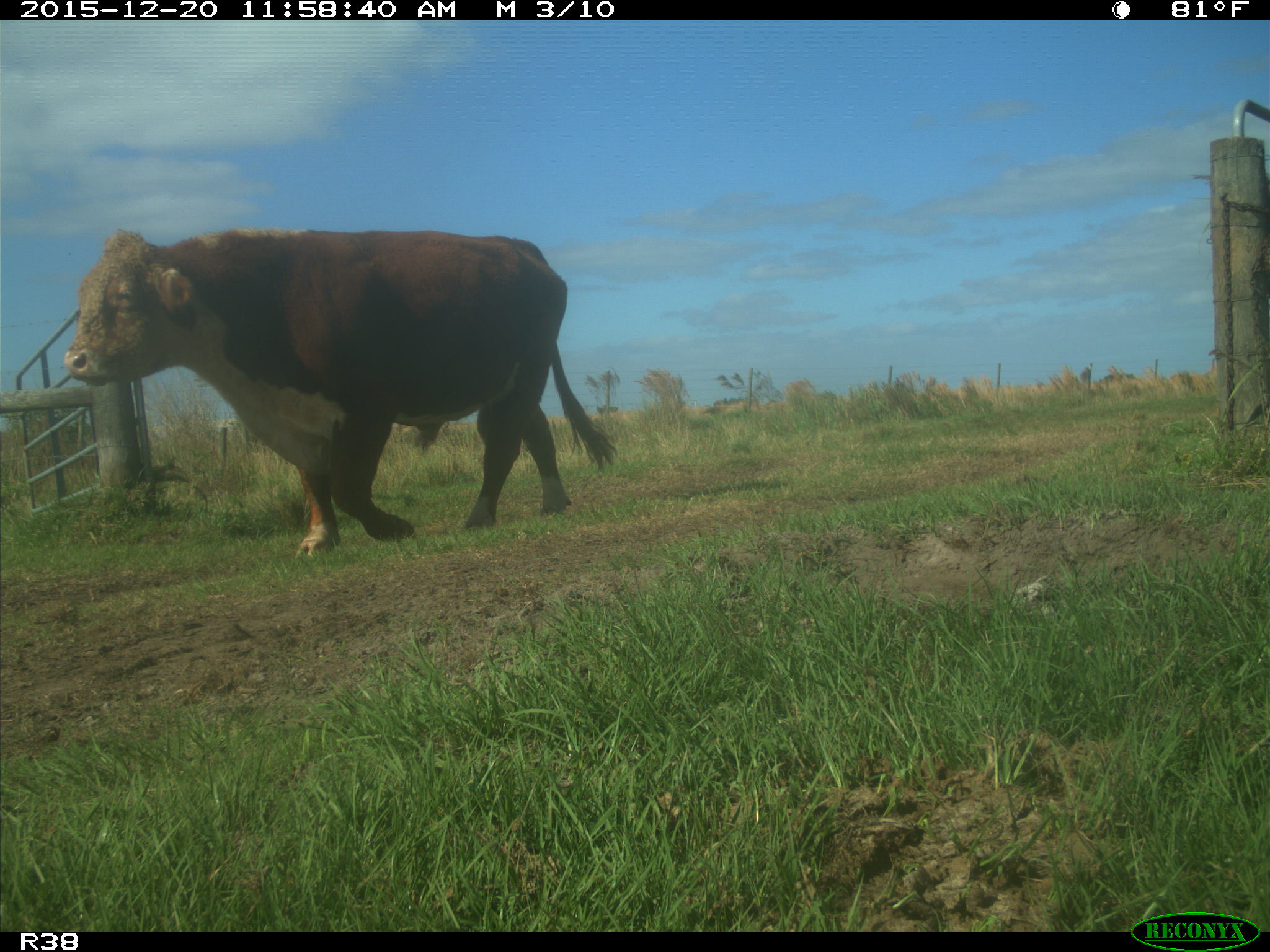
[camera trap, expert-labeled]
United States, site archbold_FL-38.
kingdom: Animalia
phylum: Chordata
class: Mammalia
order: Artiodactyla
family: Bovidae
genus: Bos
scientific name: Bos taurus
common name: domestic cow